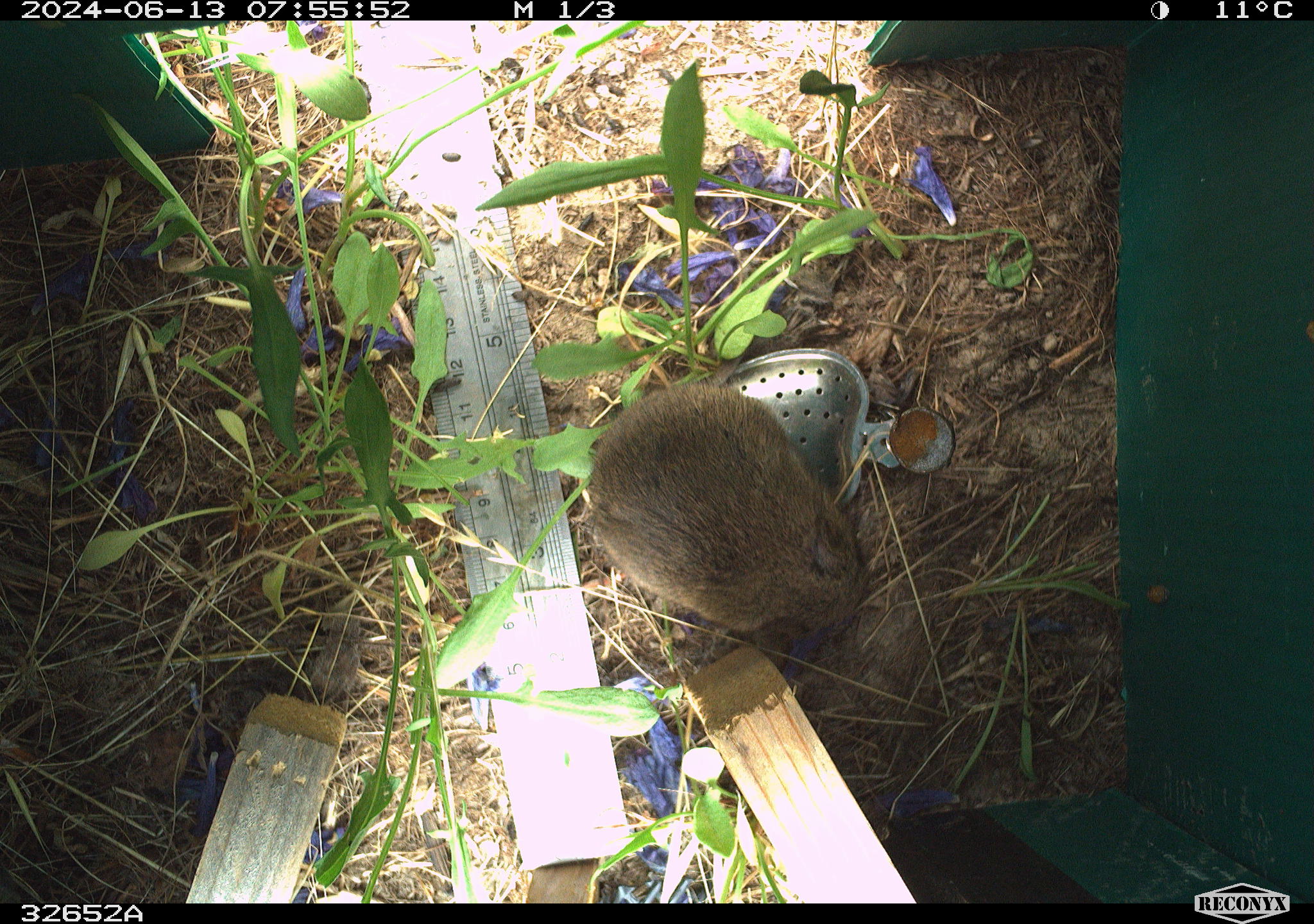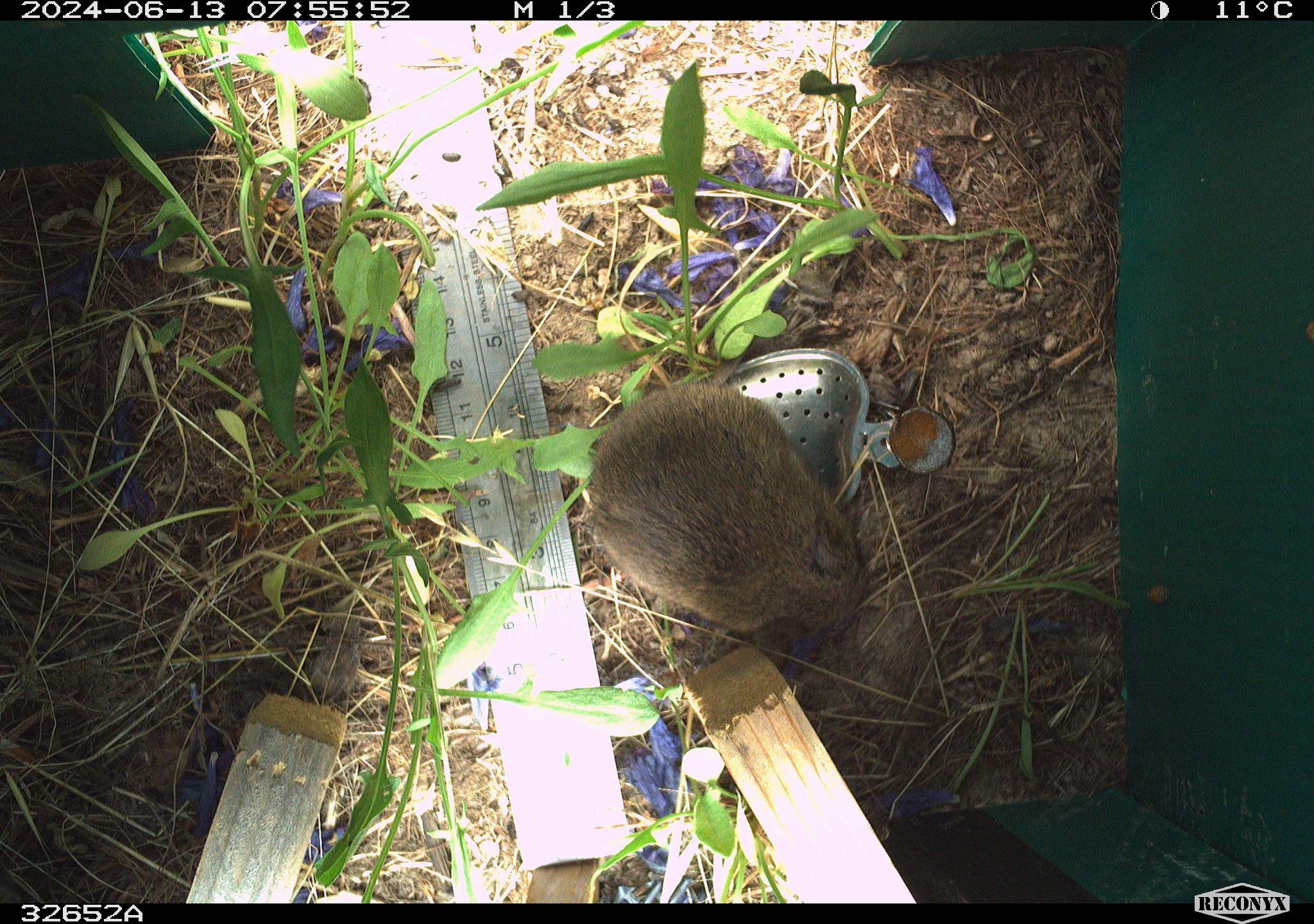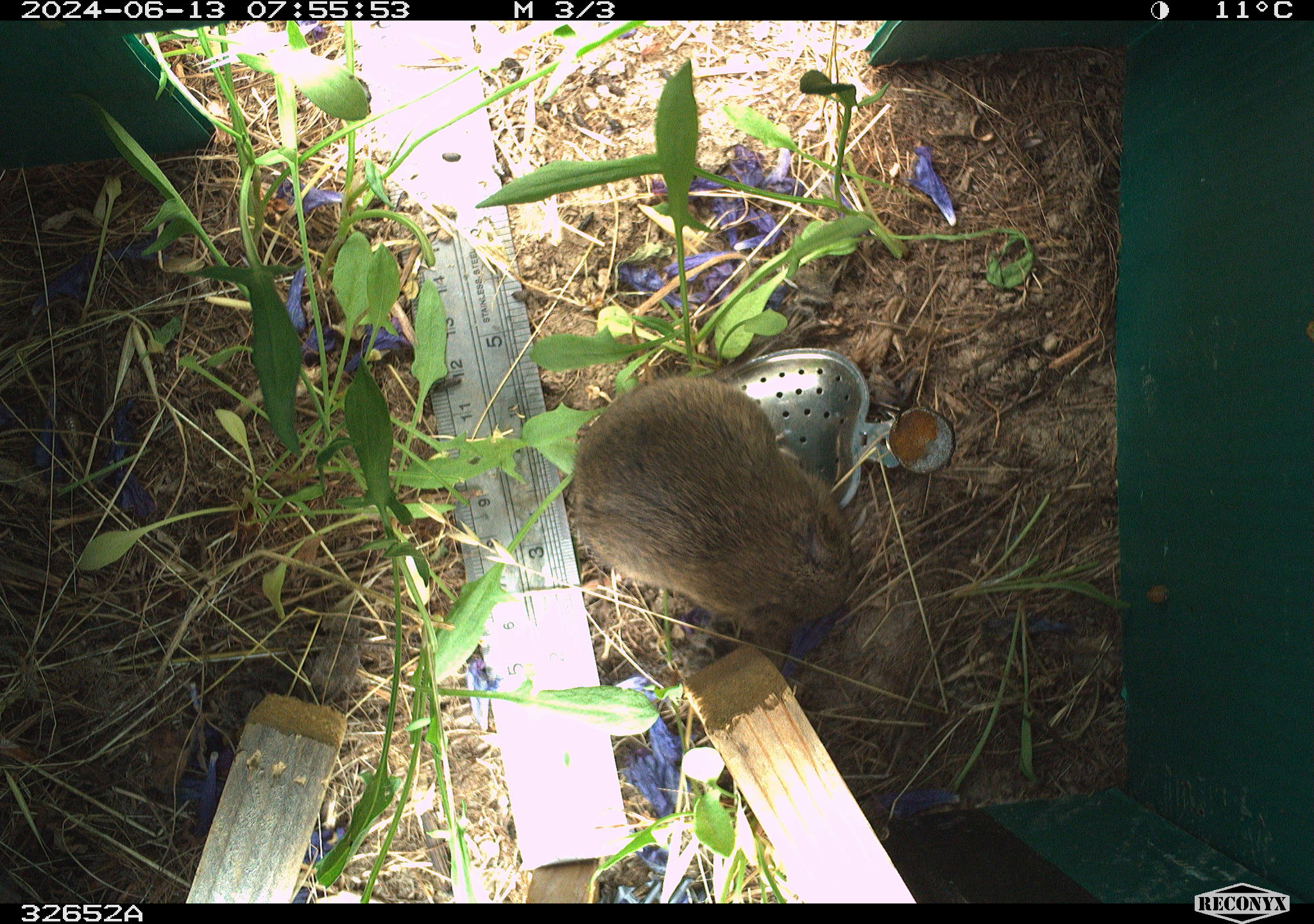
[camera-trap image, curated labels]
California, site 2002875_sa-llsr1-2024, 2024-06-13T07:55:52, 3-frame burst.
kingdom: Animalia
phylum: Chordata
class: Mammalia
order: Rodentia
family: Cricetidae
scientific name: Arvicolinae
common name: voles, lemmings, and muskrats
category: arvicolinae subfamily